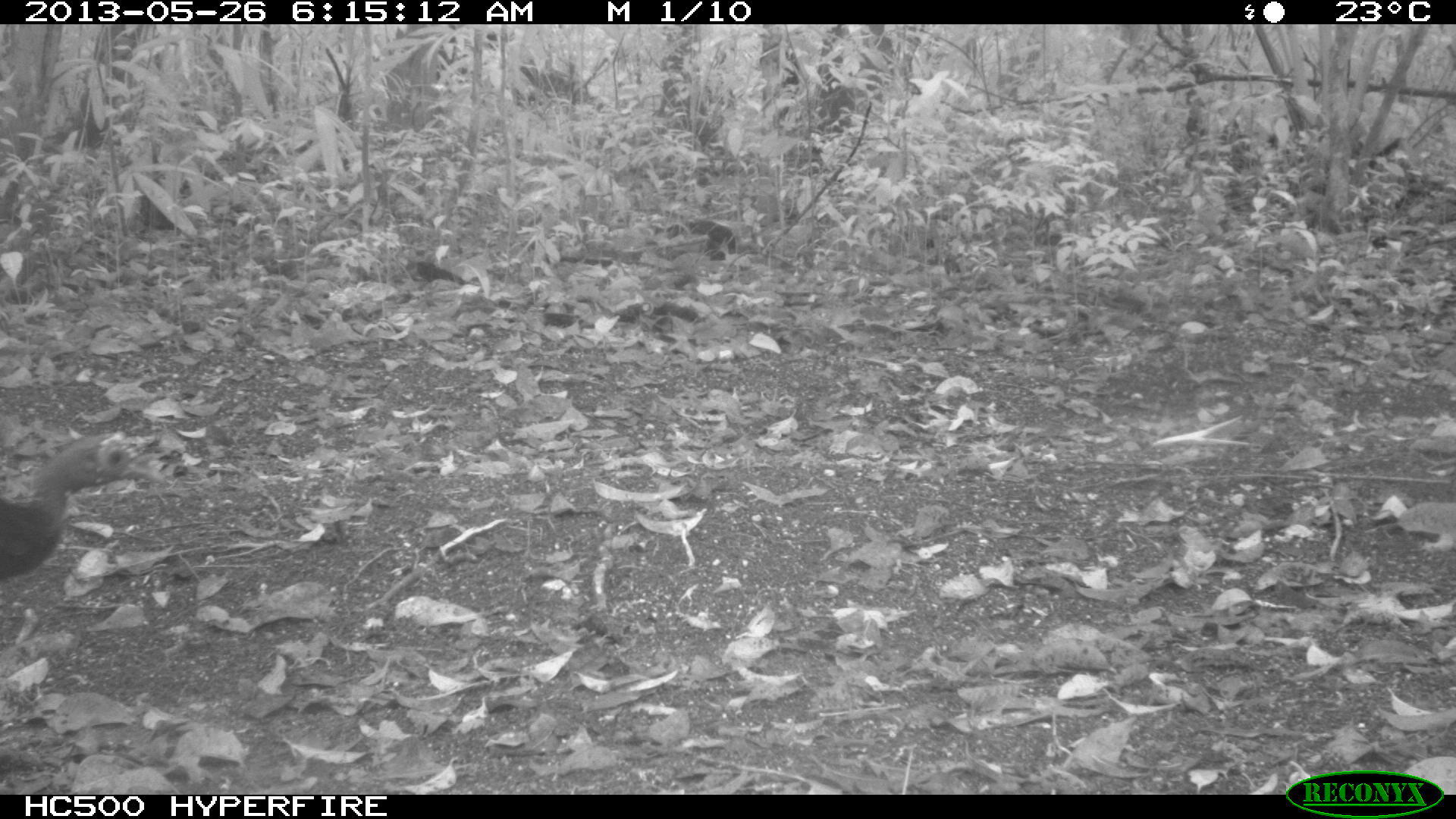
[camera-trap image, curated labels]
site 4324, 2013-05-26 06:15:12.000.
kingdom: Animalia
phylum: Chordata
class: Aves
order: Galliformes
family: Phasianidae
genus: Meleagris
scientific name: Meleagris ocellata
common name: ocellated turkey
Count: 1.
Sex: female.